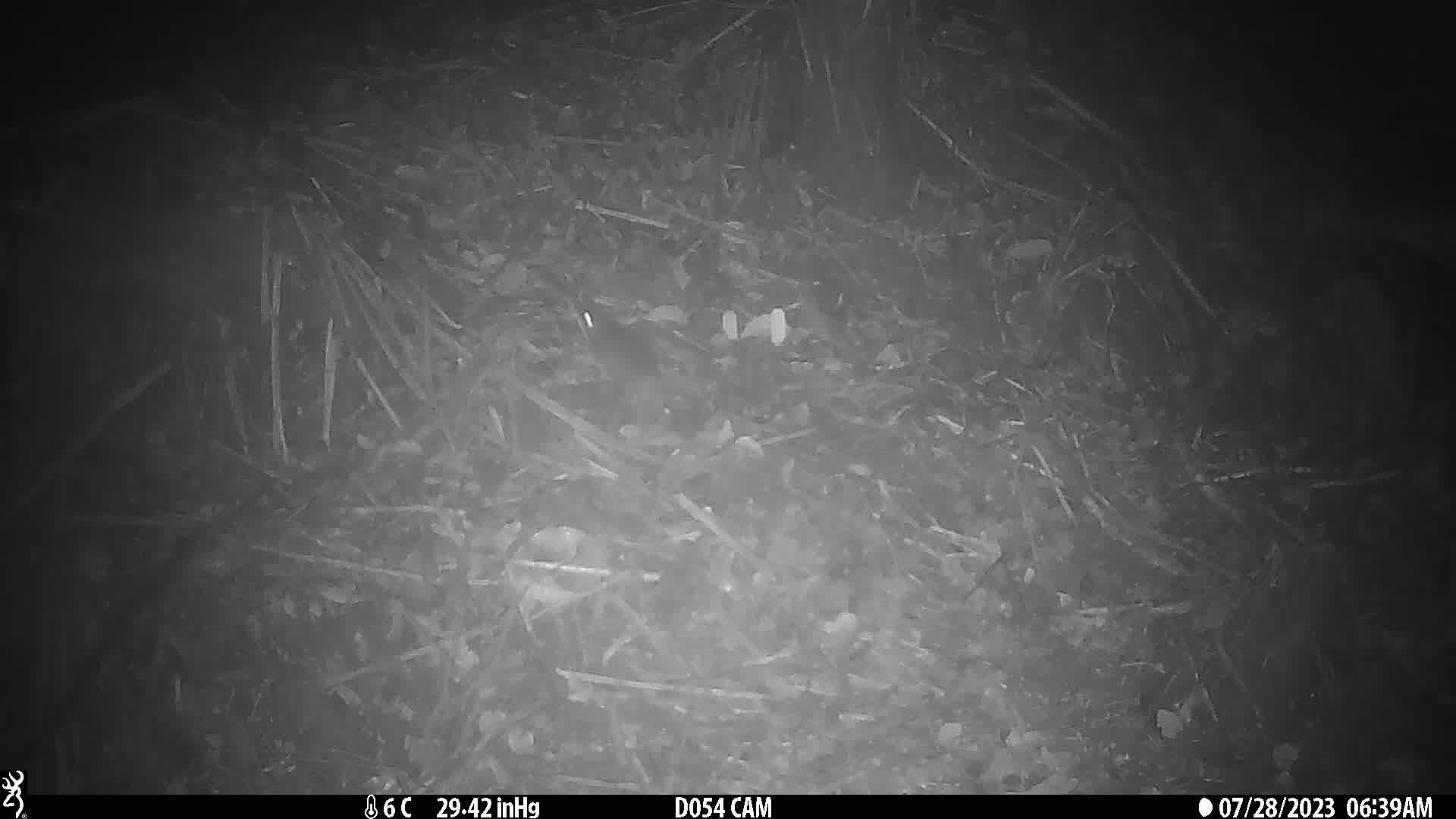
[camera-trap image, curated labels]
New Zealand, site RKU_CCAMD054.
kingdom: Animalia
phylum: Chordata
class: Mammalia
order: Rodentia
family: Muridae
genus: Rattus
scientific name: Rattus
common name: rat